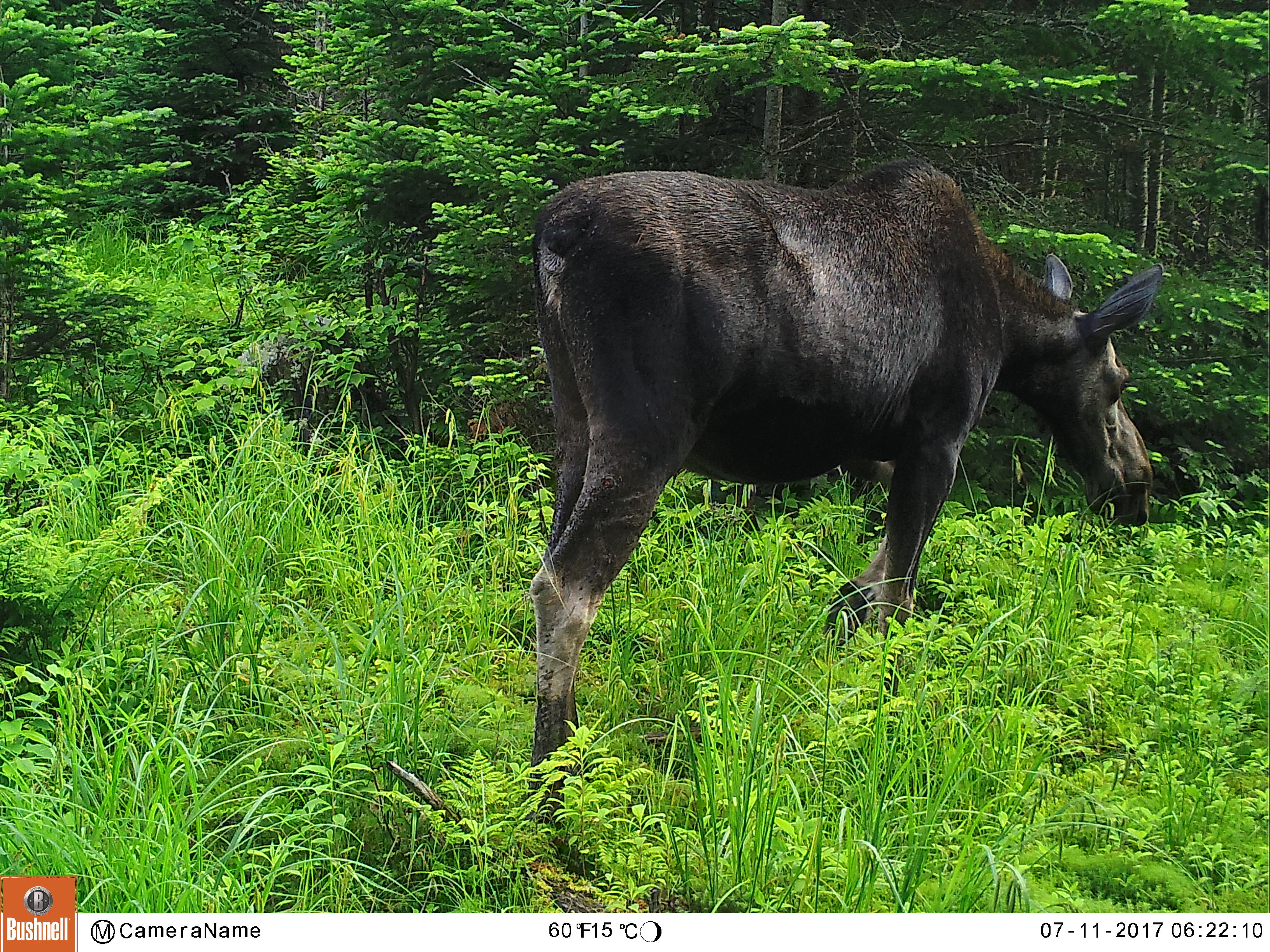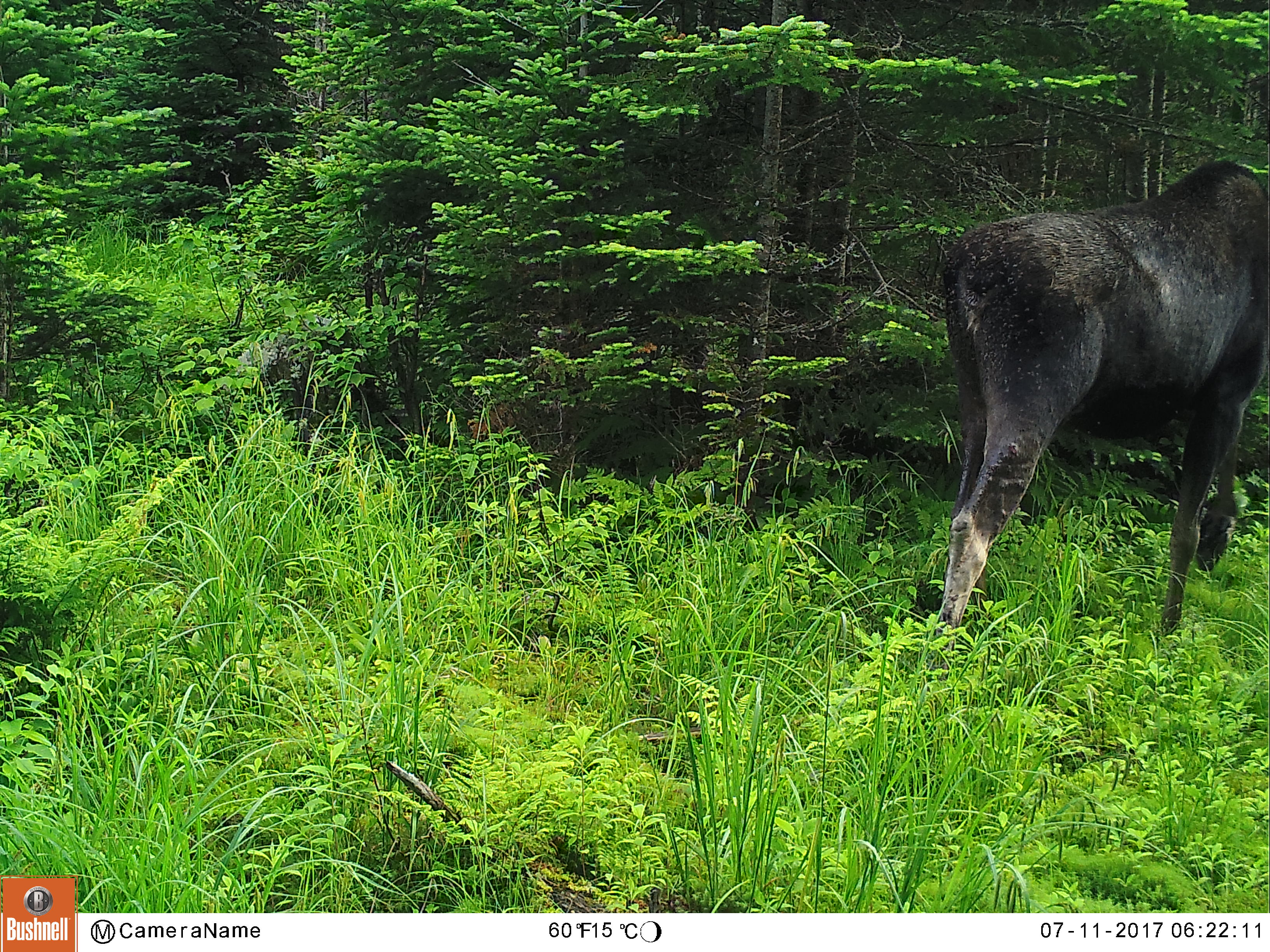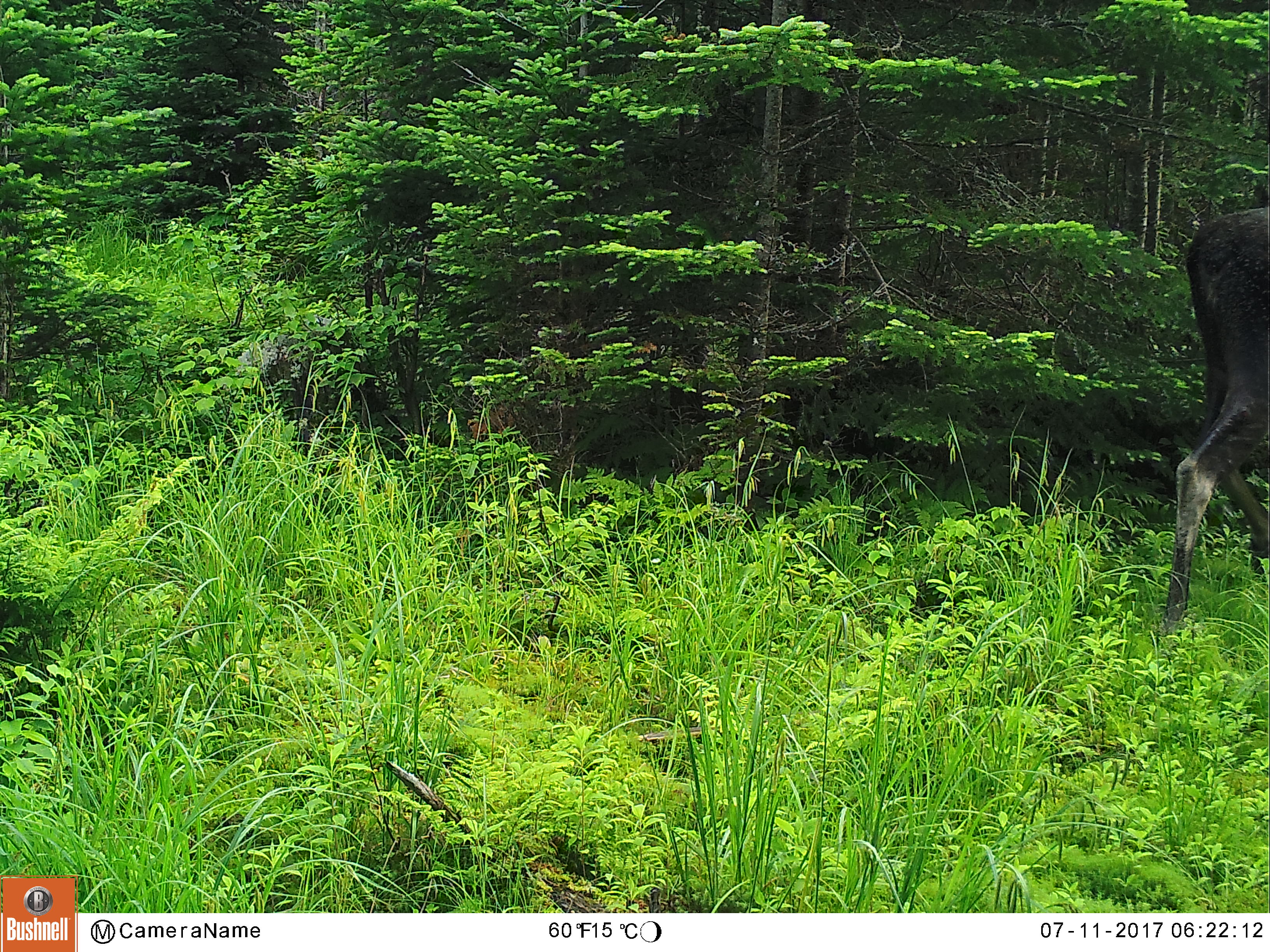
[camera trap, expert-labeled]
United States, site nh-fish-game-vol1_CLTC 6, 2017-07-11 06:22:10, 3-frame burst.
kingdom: Animalia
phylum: Chordata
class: Mammalia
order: Artiodactyla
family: Cervidae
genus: Alces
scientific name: Alces alces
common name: moose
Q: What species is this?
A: Moose (Alces alces).